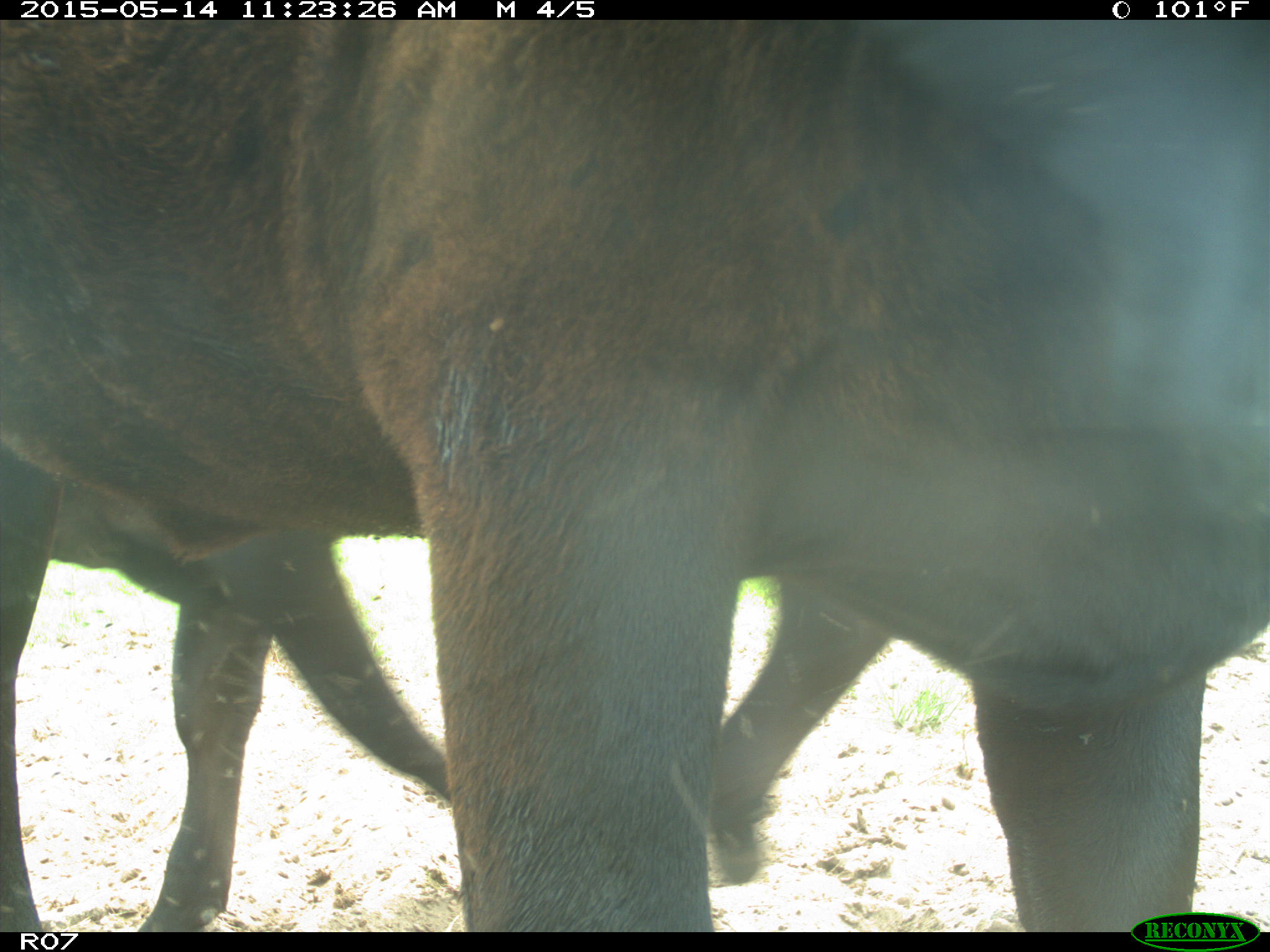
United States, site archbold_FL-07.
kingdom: Animalia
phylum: Chordata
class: Mammalia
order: Artiodactyla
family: Bovidae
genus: Bos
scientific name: Bos taurus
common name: domestic cow